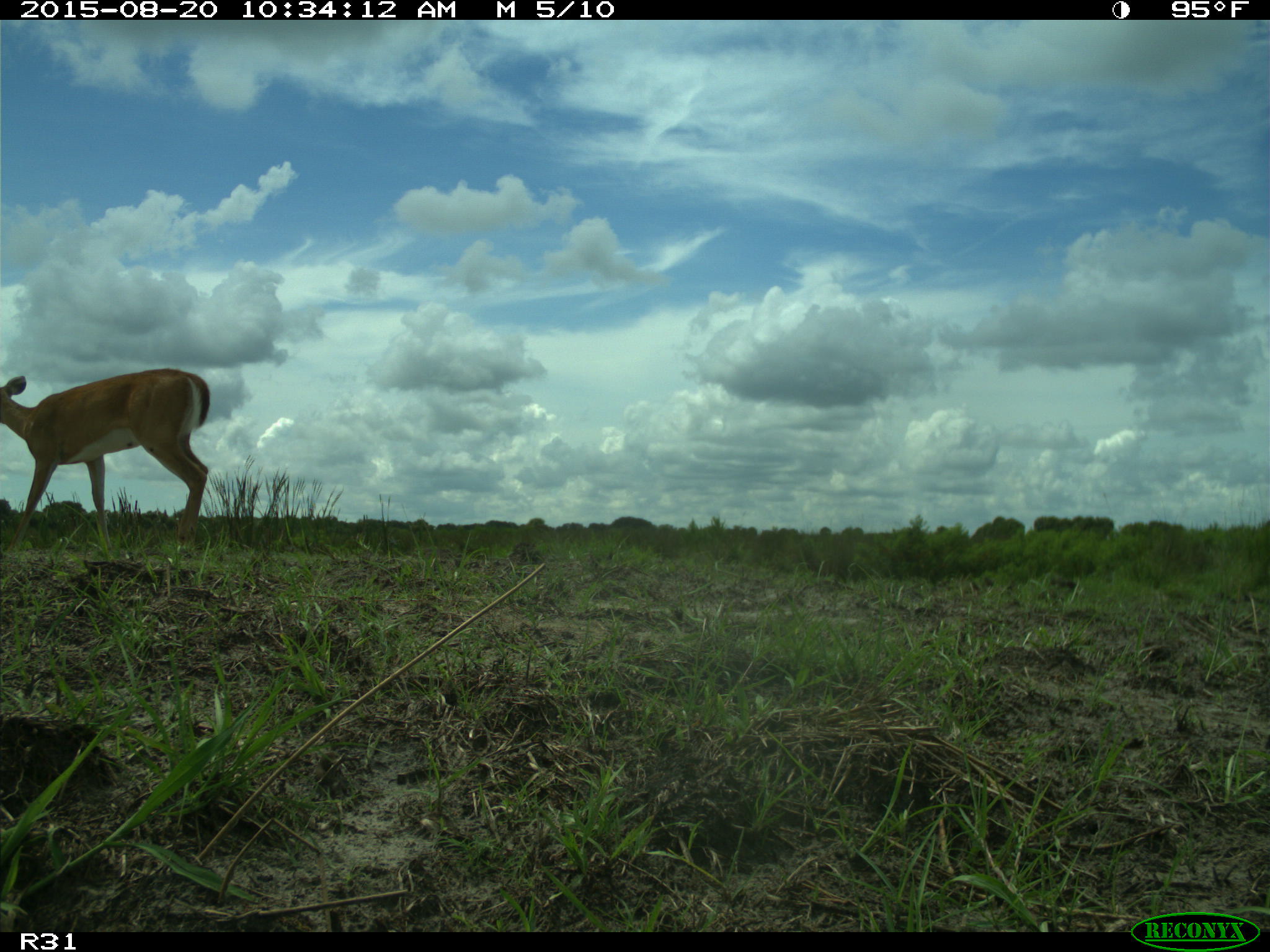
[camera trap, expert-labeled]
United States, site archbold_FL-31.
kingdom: Animalia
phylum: Chordata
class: Mammalia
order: Artiodactyla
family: Cervidae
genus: Odocoileus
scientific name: Odocoileus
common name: deer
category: unidentified deer